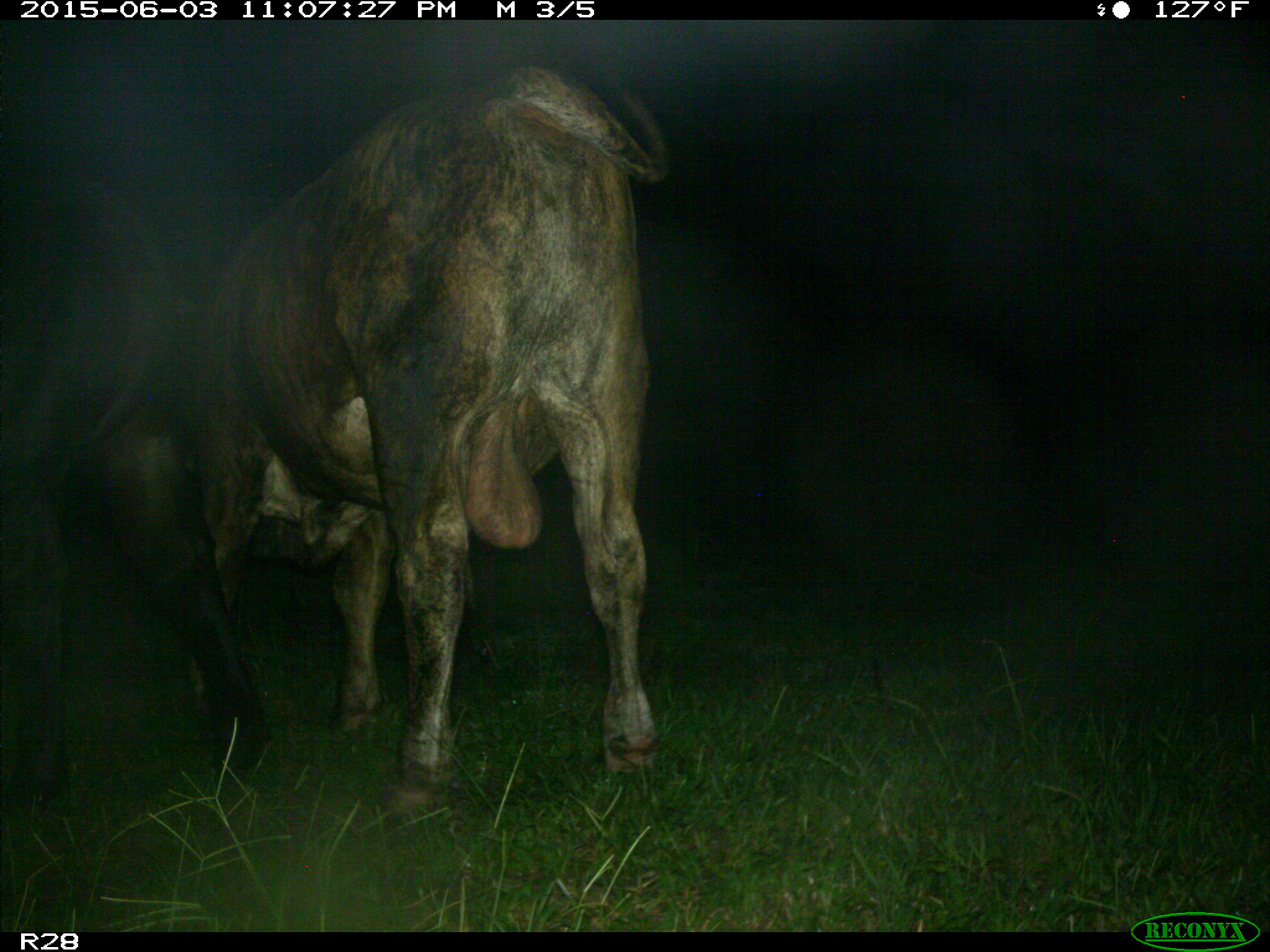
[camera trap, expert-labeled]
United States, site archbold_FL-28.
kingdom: Animalia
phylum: Chordata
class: Mammalia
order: Artiodactyla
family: Bovidae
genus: Bos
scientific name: Bos taurus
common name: domestic cow